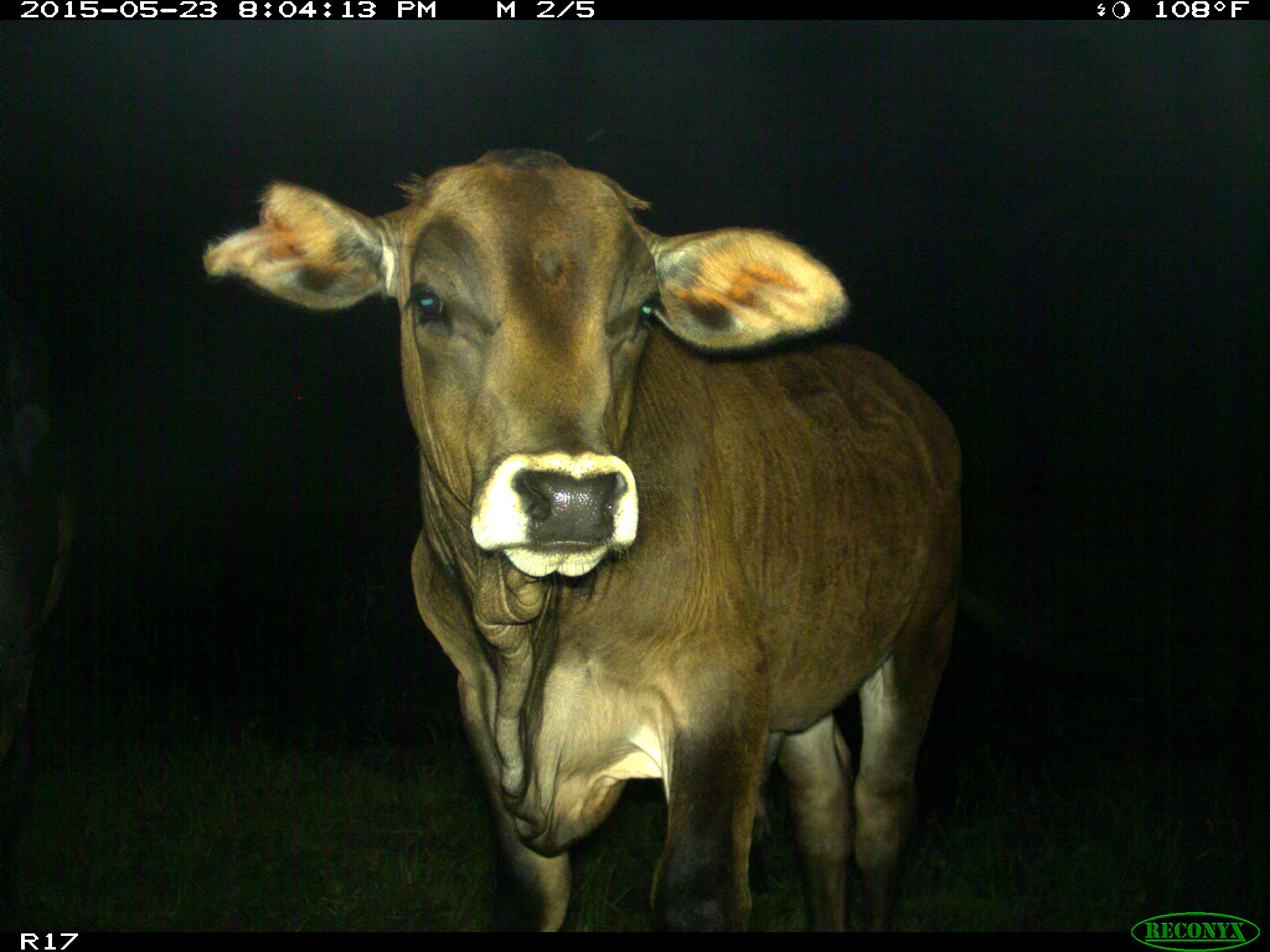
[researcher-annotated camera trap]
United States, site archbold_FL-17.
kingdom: Animalia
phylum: Chordata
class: Mammalia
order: Artiodactyla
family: Bovidae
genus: Bos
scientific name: Bos taurus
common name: domestic cow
Bos taurus (domestic cow).